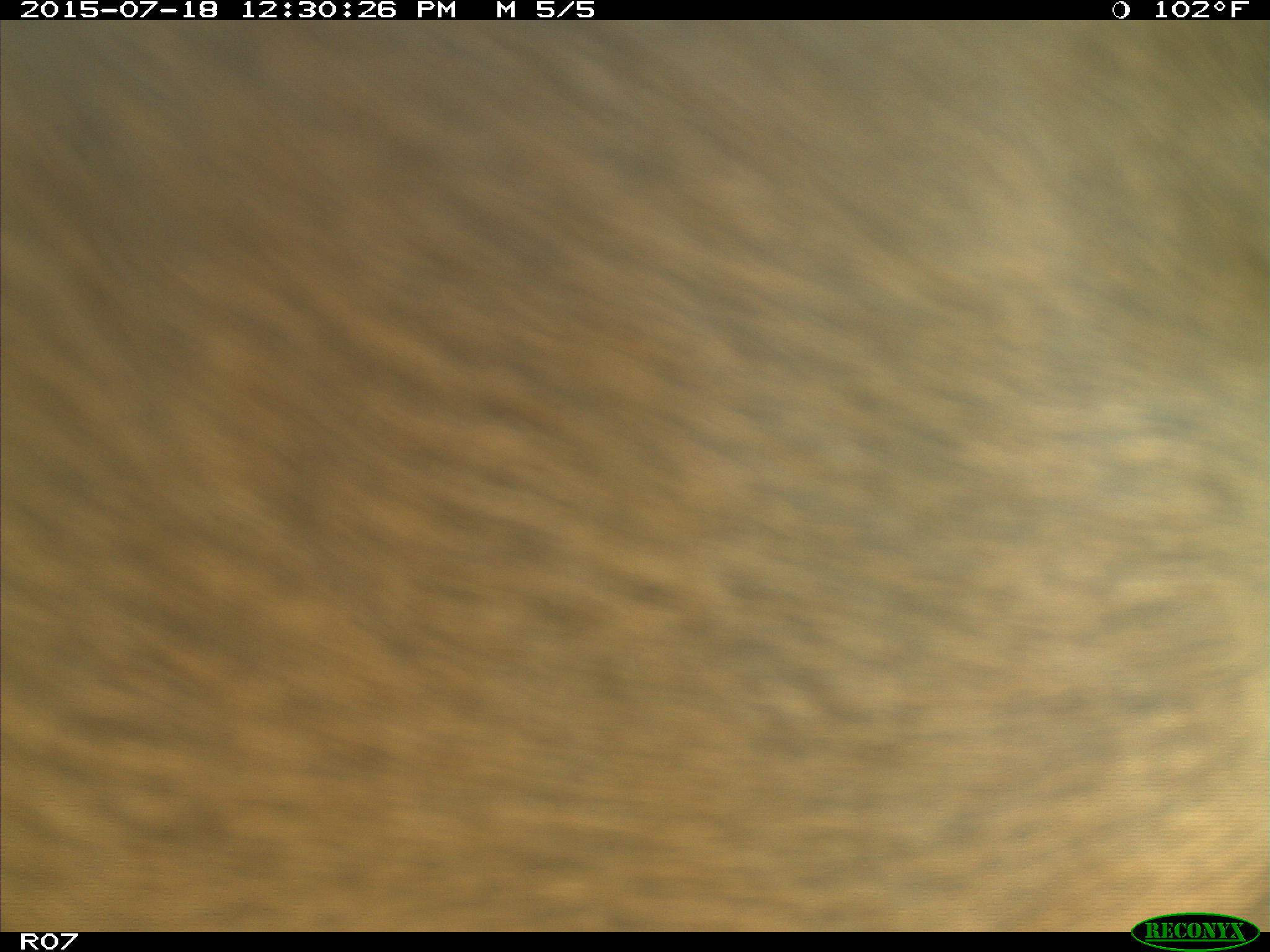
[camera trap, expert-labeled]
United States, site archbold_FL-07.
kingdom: Animalia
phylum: Chordata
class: Mammalia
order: Artiodactyla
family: Bovidae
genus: Bos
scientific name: Bos taurus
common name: domestic cow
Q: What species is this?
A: Bos taurus (domestic cow).